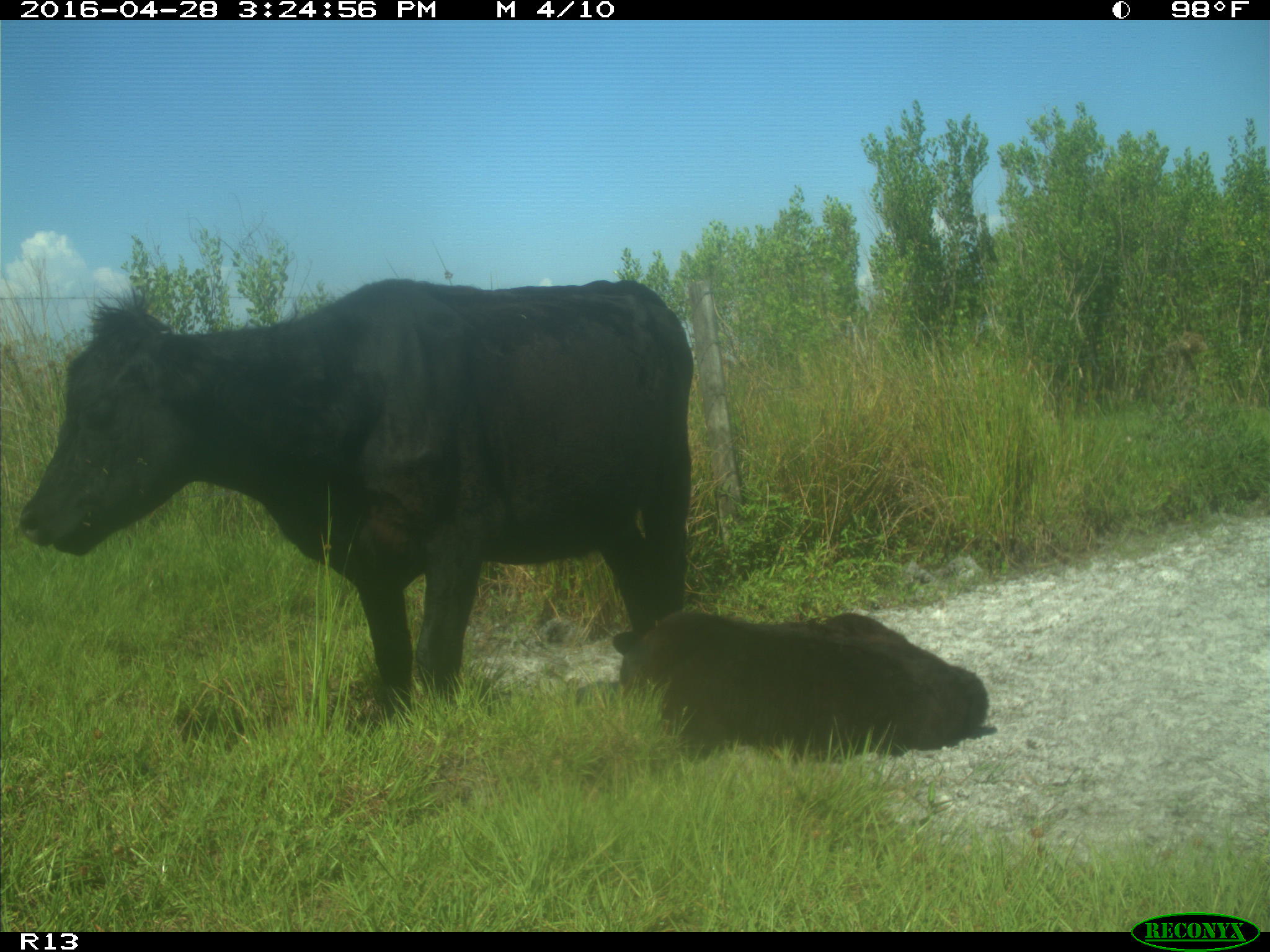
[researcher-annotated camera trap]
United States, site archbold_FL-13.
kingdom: Animalia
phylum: Chordata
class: Mammalia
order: Artiodactyla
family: Bovidae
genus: Bos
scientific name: Bos taurus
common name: domestic cow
Bos taurus (domestic cow).